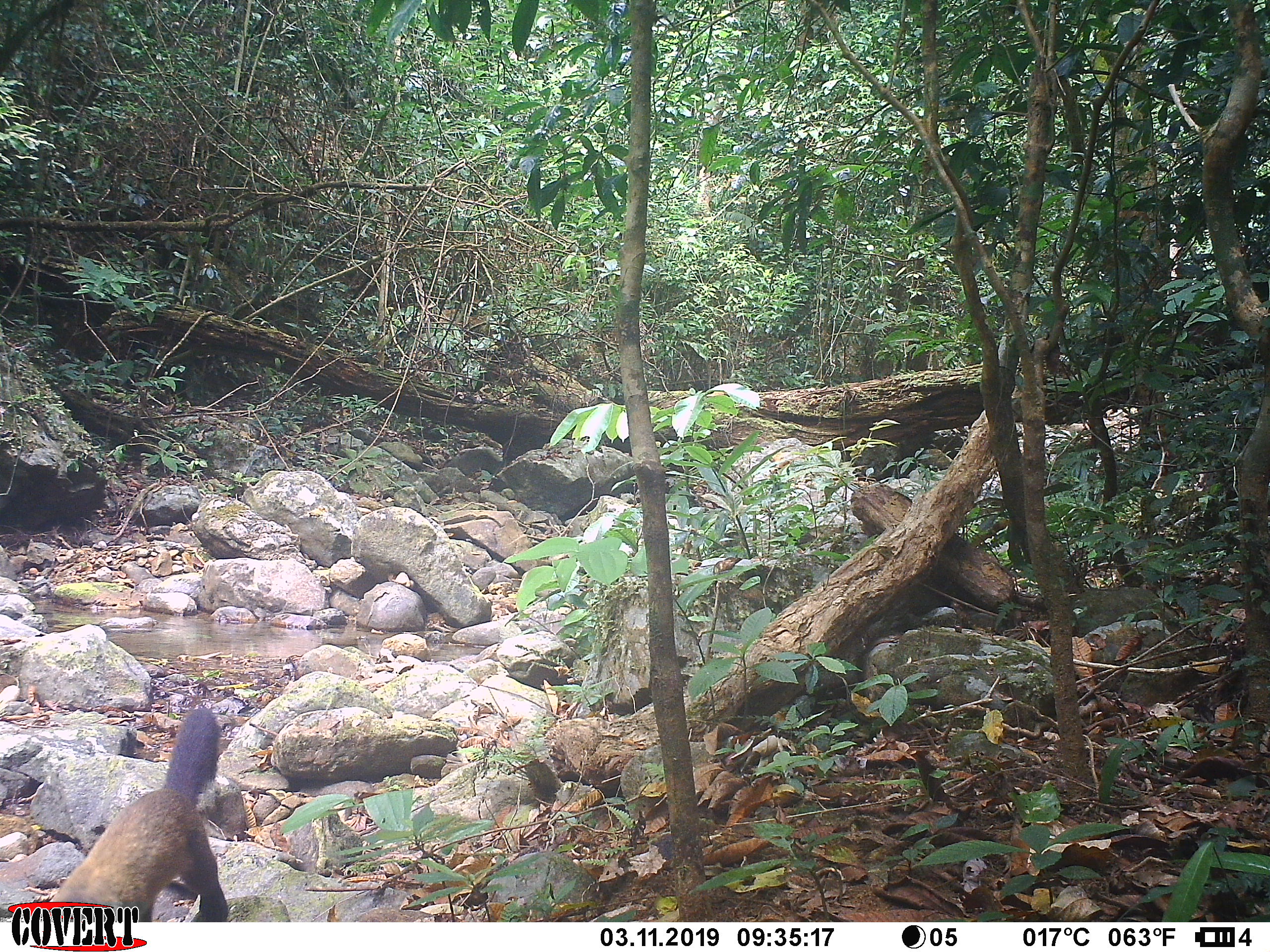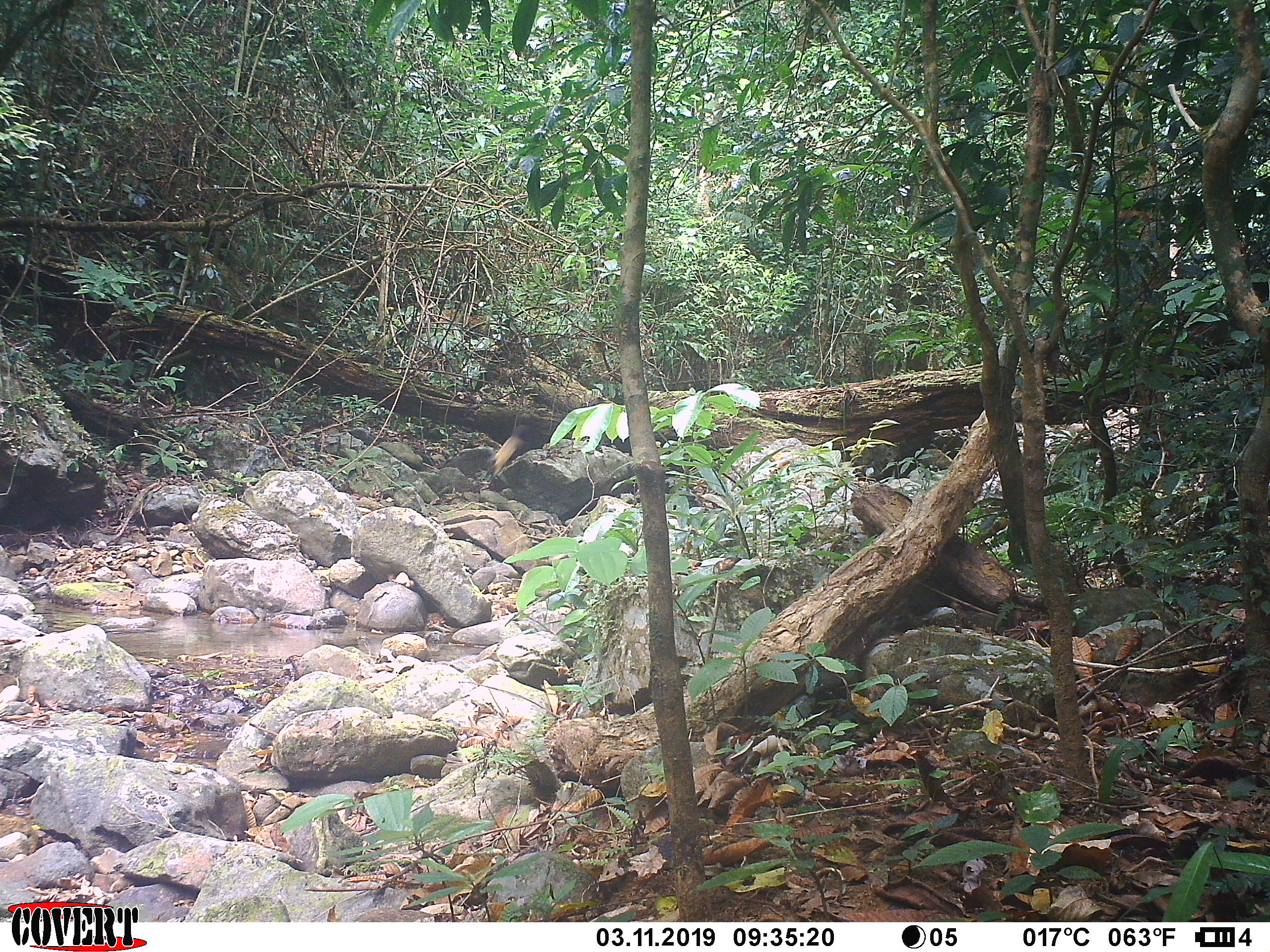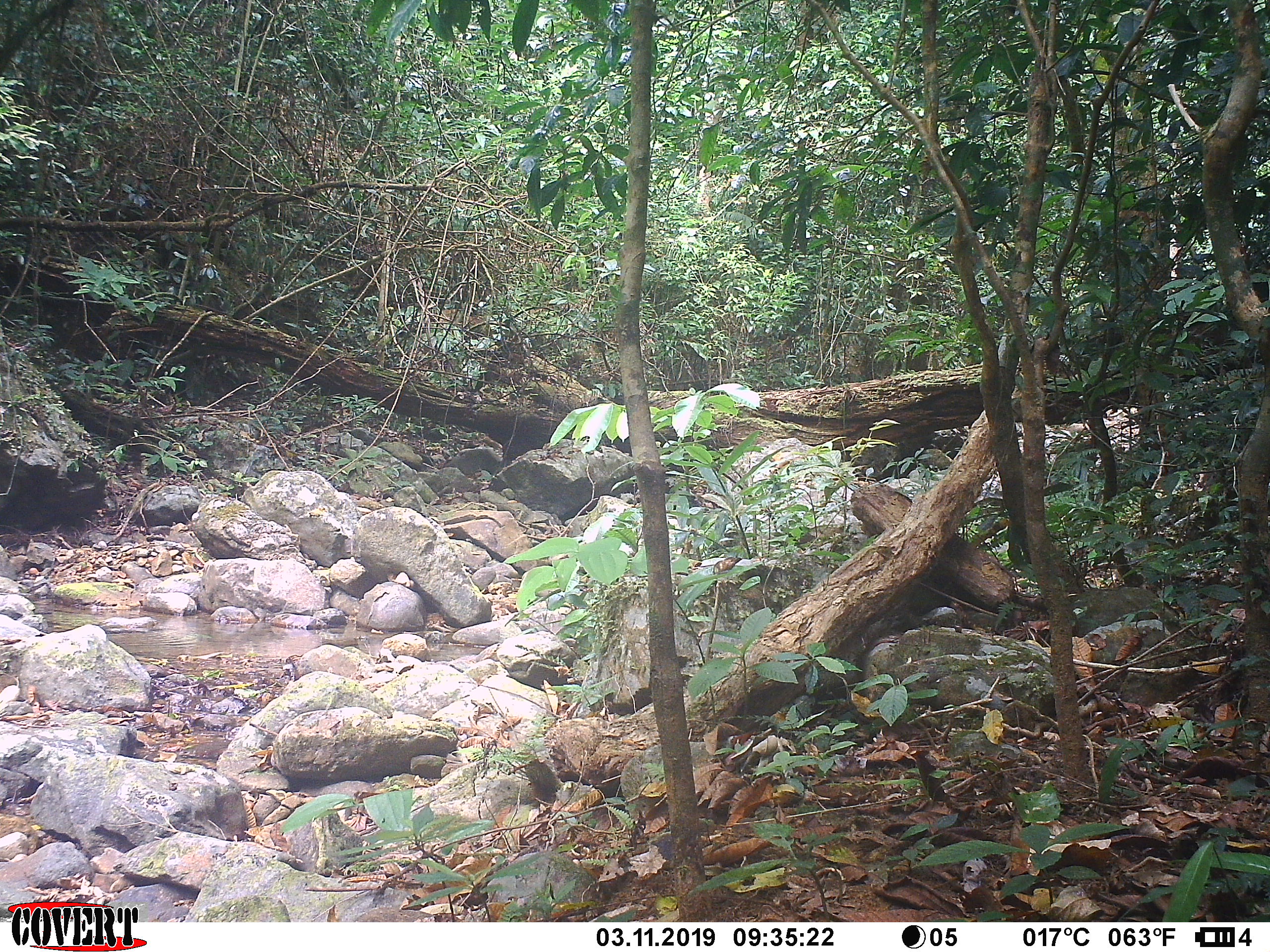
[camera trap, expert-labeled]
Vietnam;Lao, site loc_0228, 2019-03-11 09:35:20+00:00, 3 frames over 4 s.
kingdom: Animalia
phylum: Chordata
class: Mammalia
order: Carnivora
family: Mustelidae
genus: Martes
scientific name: Martes flavigula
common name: yellow-throated marten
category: yellow throated marten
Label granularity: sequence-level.